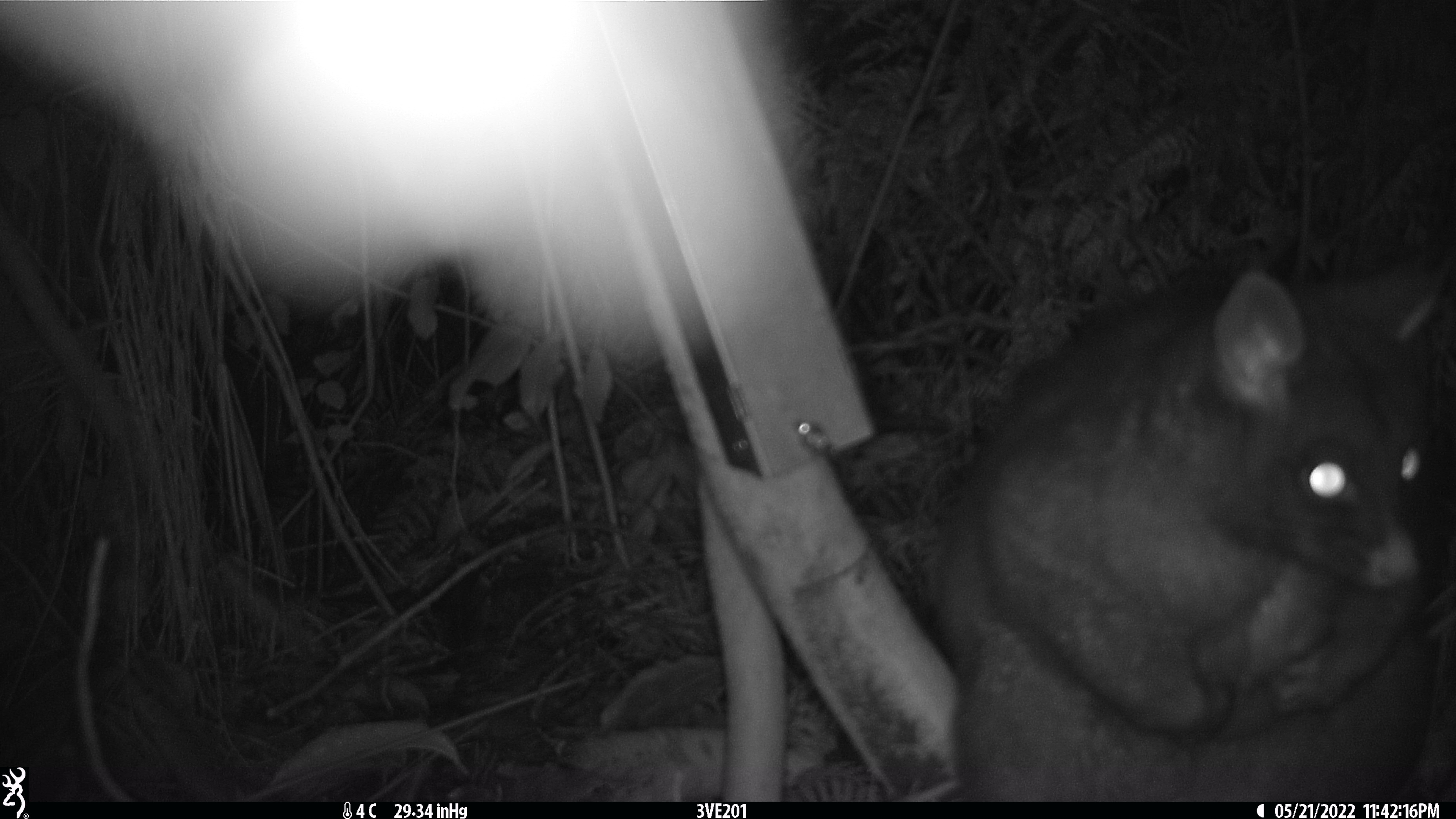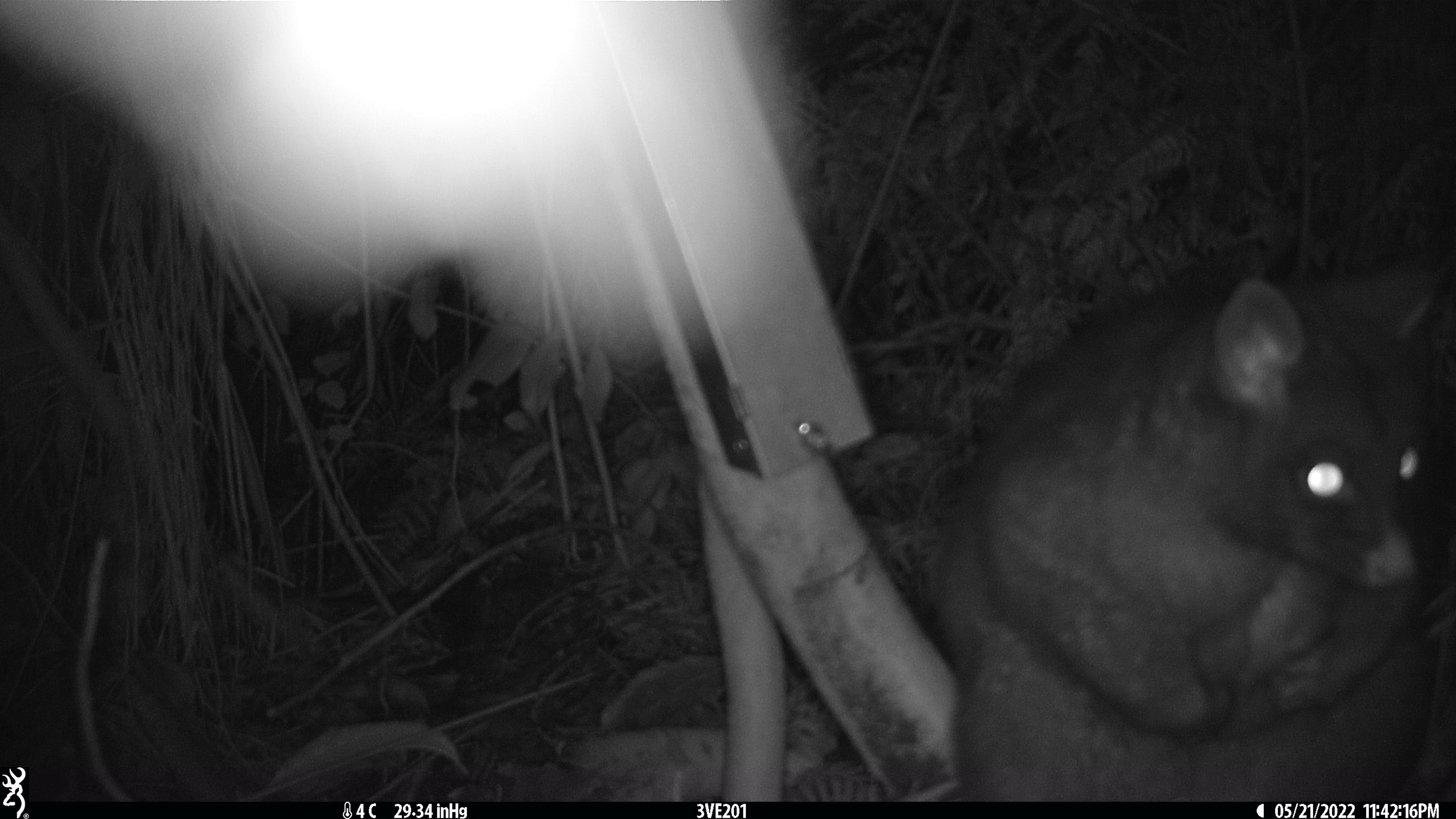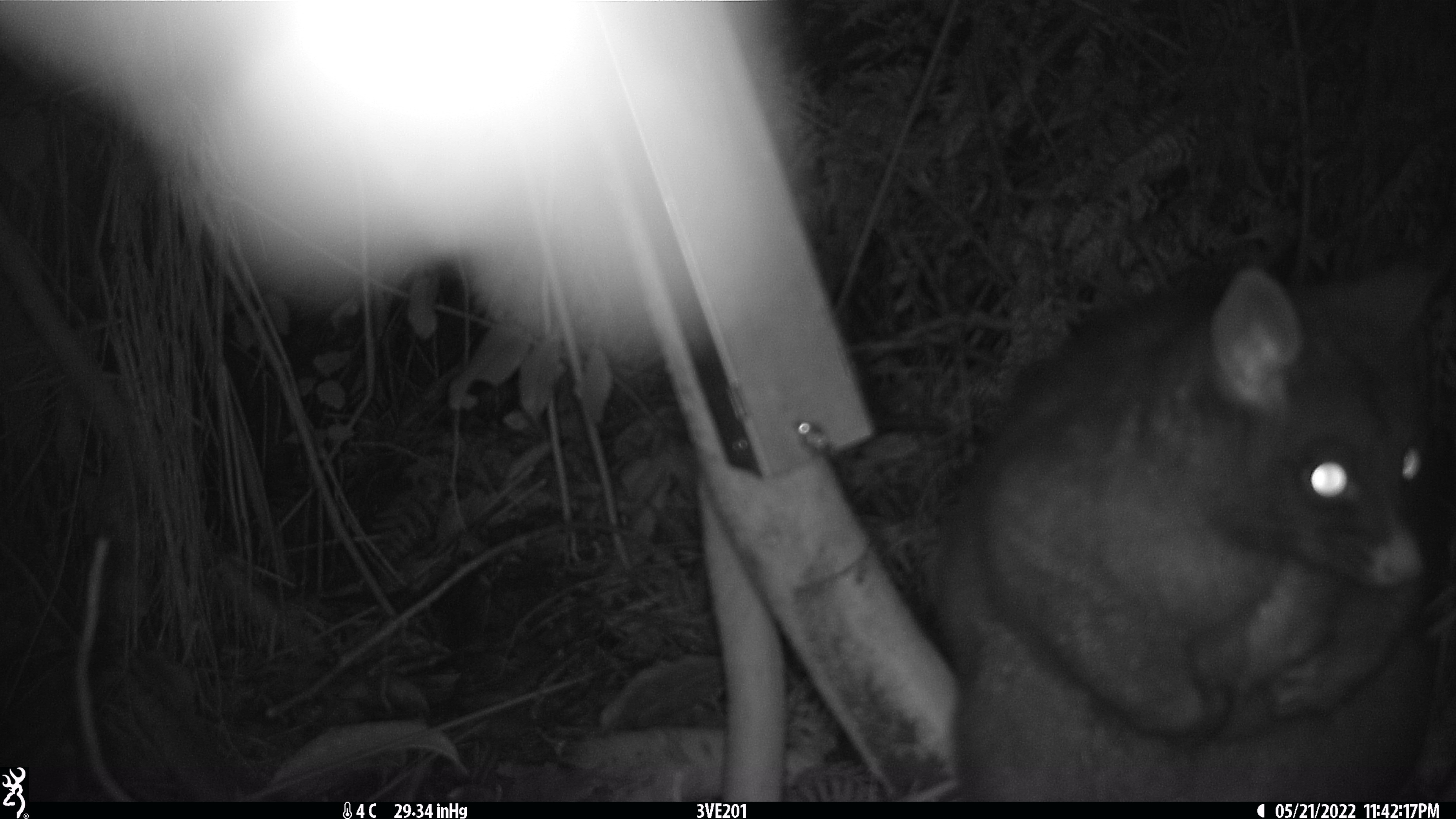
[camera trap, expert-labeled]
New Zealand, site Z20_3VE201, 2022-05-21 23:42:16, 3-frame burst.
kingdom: Animalia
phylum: Chordata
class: Mammalia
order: Diprotodontia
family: Phalangeridae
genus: Trichosurus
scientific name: Trichosurus vulpecula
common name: common brushtail possum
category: possum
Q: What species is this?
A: Possum (common brushtail possum) (Trichosurus vulpecula).